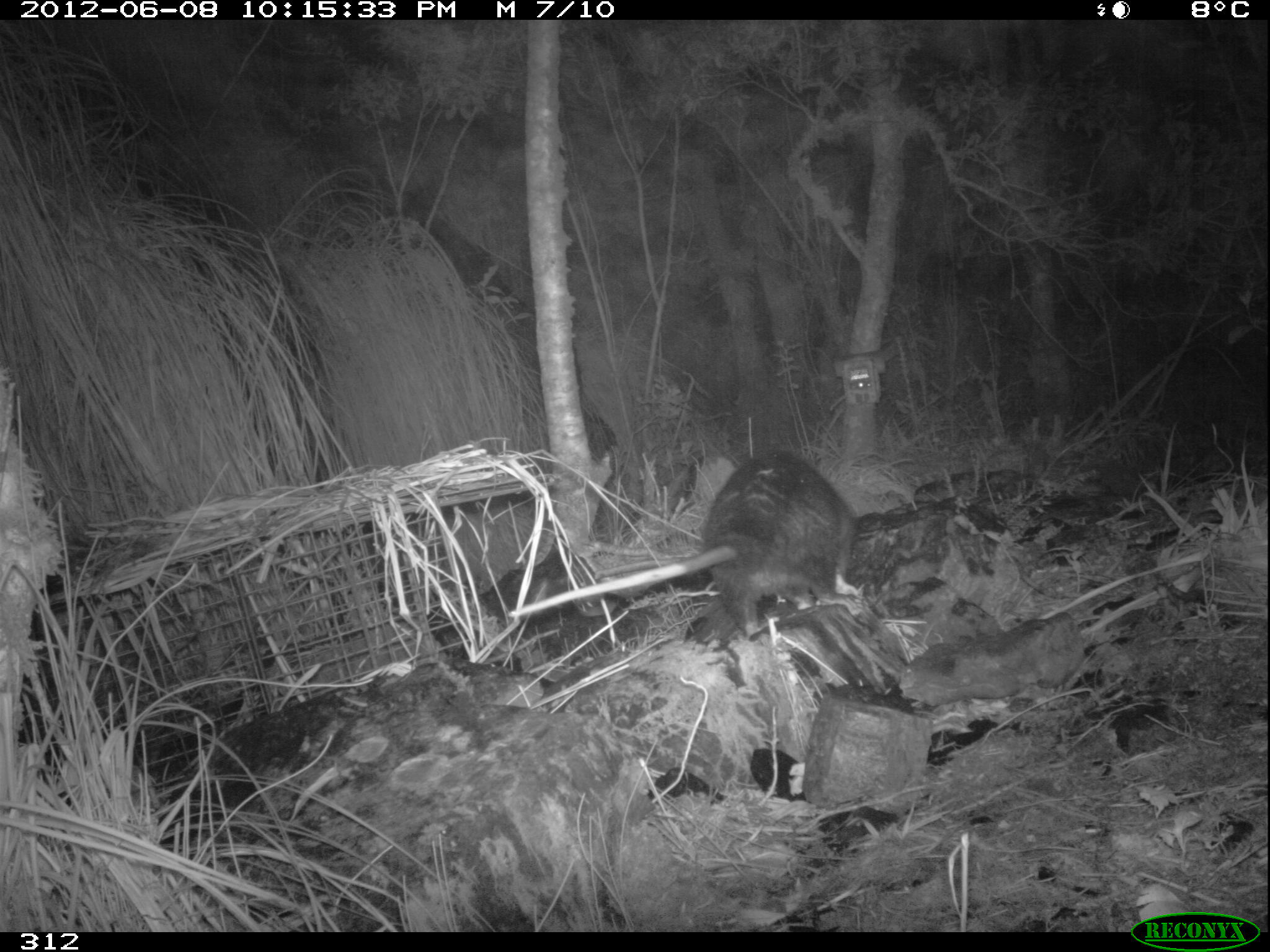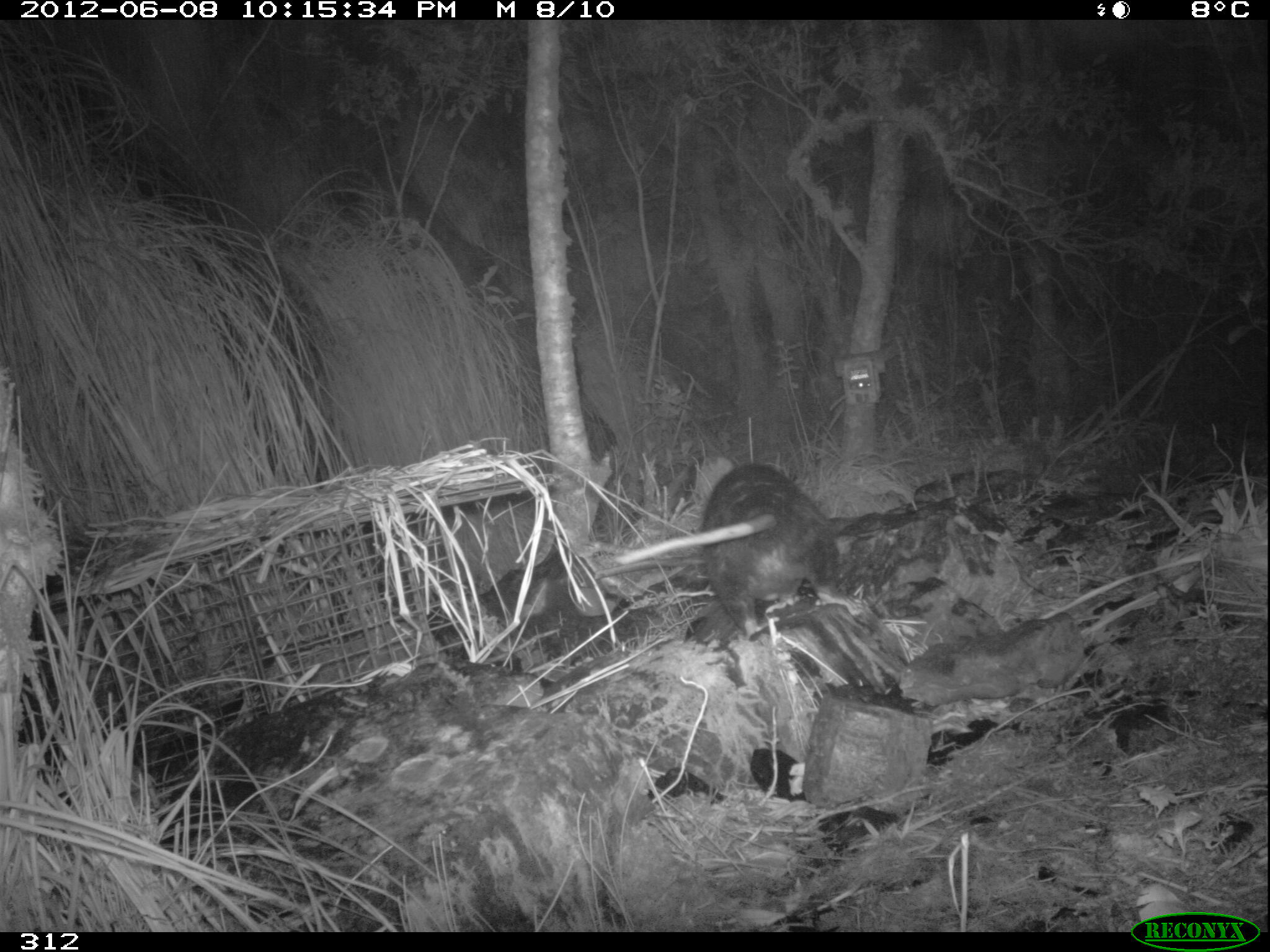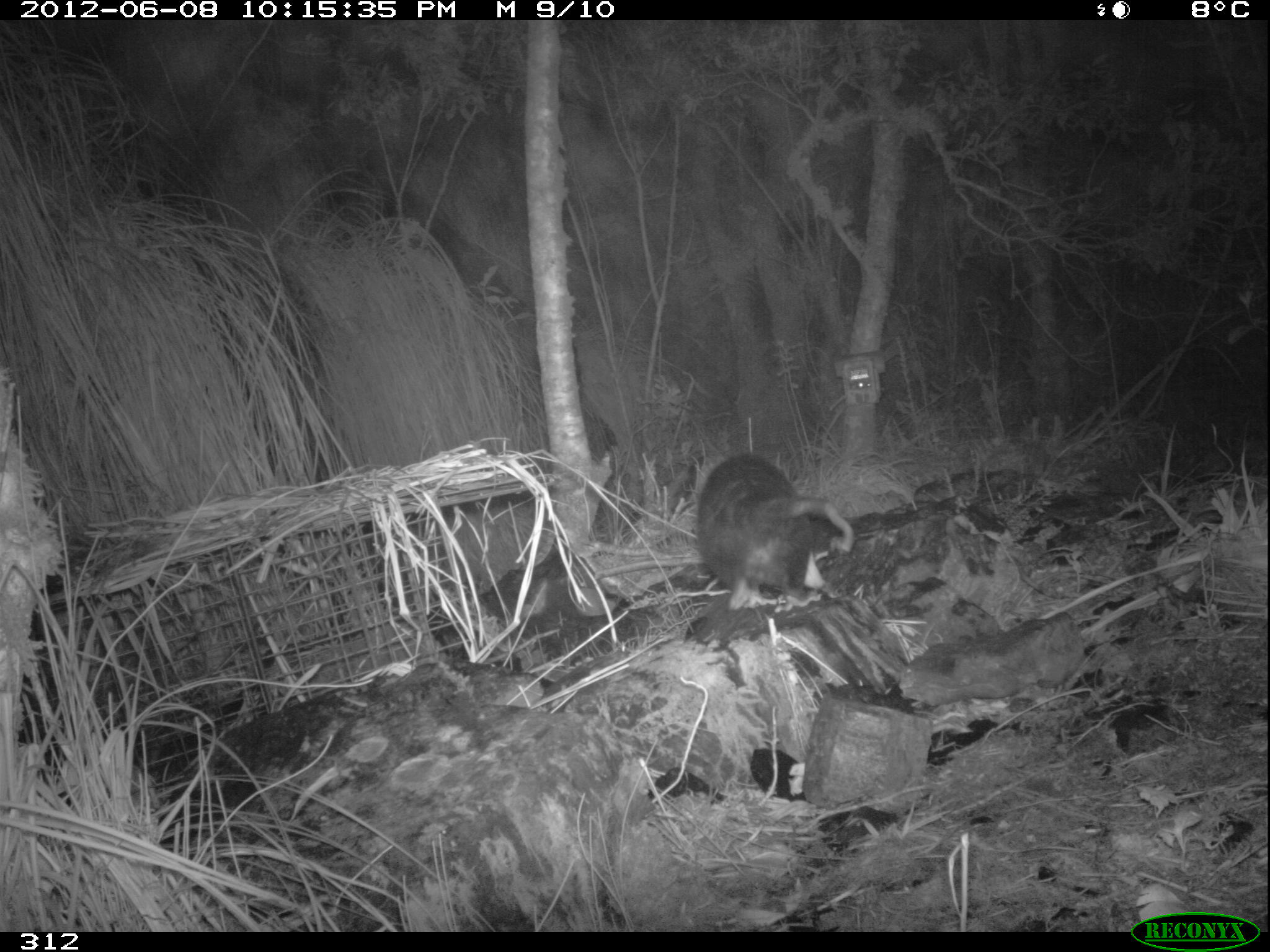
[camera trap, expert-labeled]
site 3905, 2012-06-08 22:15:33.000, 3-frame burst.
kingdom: Animalia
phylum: Chordata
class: Mammalia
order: Didelphimorphia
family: Didelphidae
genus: Didelphis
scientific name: Didelphis pernigra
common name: andean white-eared opossum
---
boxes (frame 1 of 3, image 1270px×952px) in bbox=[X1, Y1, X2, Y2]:
didelphis pernigra: bbox=[506, 450, 862, 639]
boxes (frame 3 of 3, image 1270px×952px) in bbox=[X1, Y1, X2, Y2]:
didelphis pernigra: bbox=[695, 452, 855, 614]